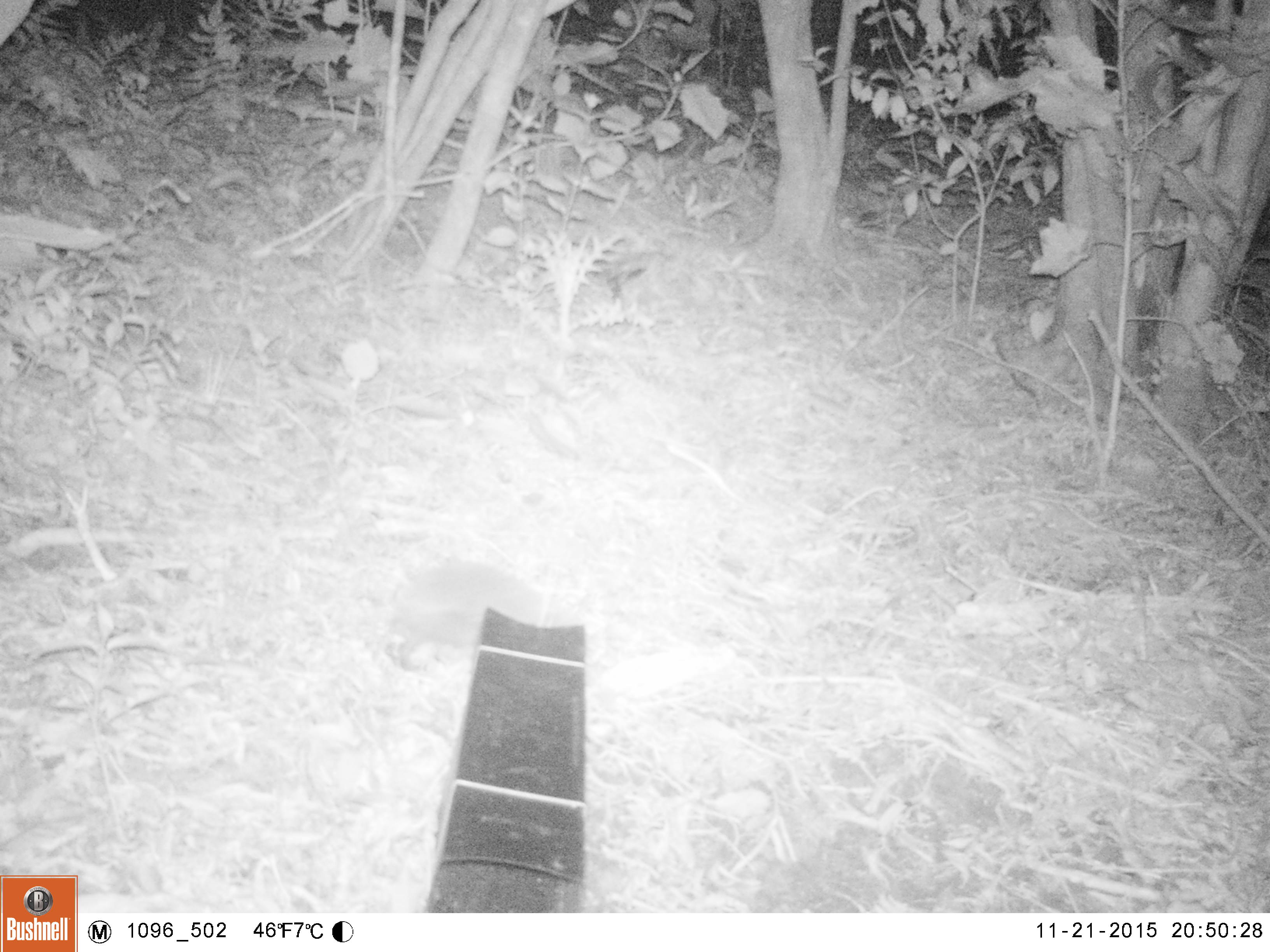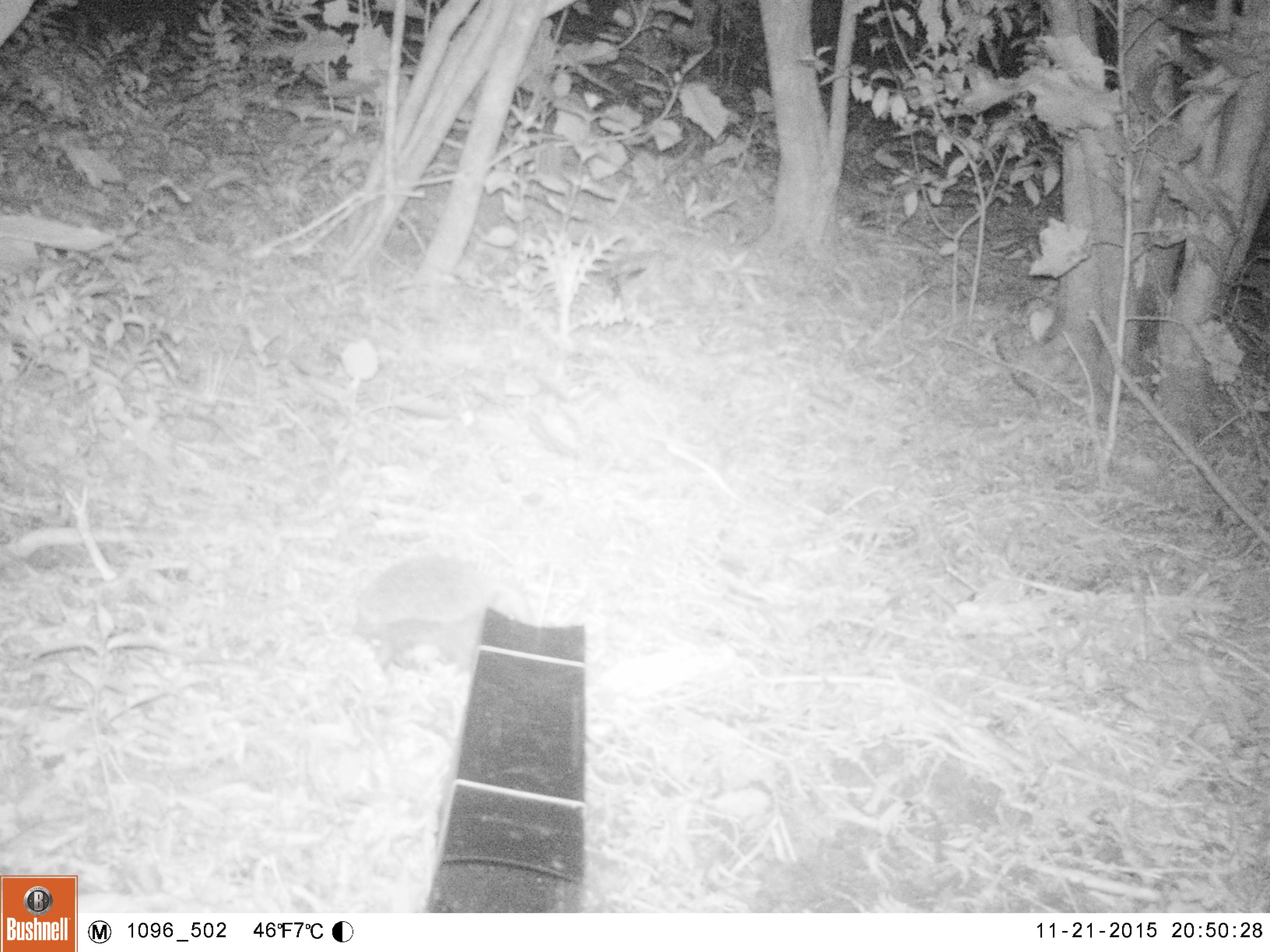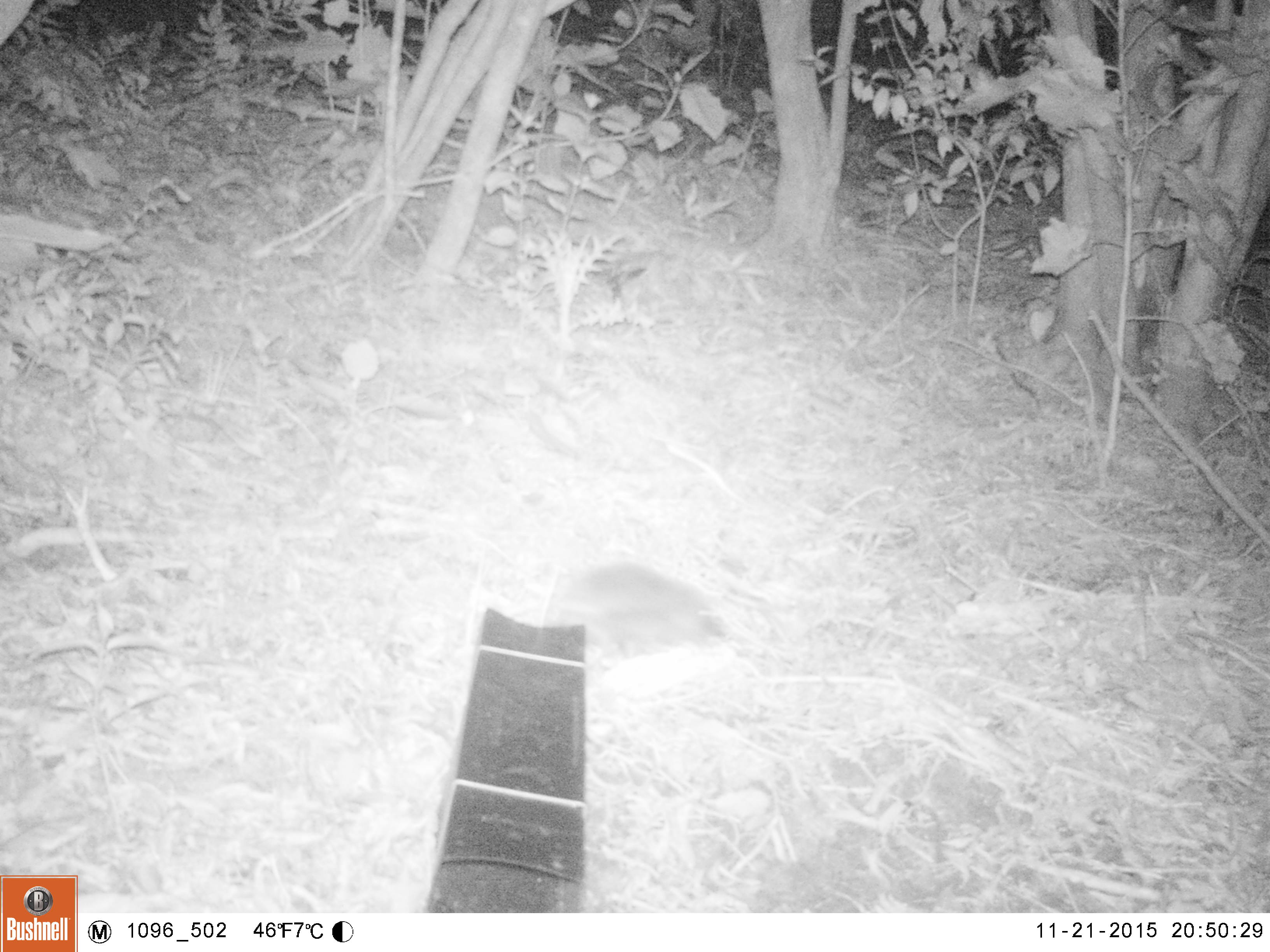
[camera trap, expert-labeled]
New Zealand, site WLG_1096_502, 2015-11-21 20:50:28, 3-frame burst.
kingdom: Animalia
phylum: Chordata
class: Mammalia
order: Eulipotyphla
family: Erinaceidae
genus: Erinaceus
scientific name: Erinaceus europaeus europaeus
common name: european hedgehog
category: hedgehog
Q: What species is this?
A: Hedgehog (european hedgehog) (Erinaceus europaeus europaeus).